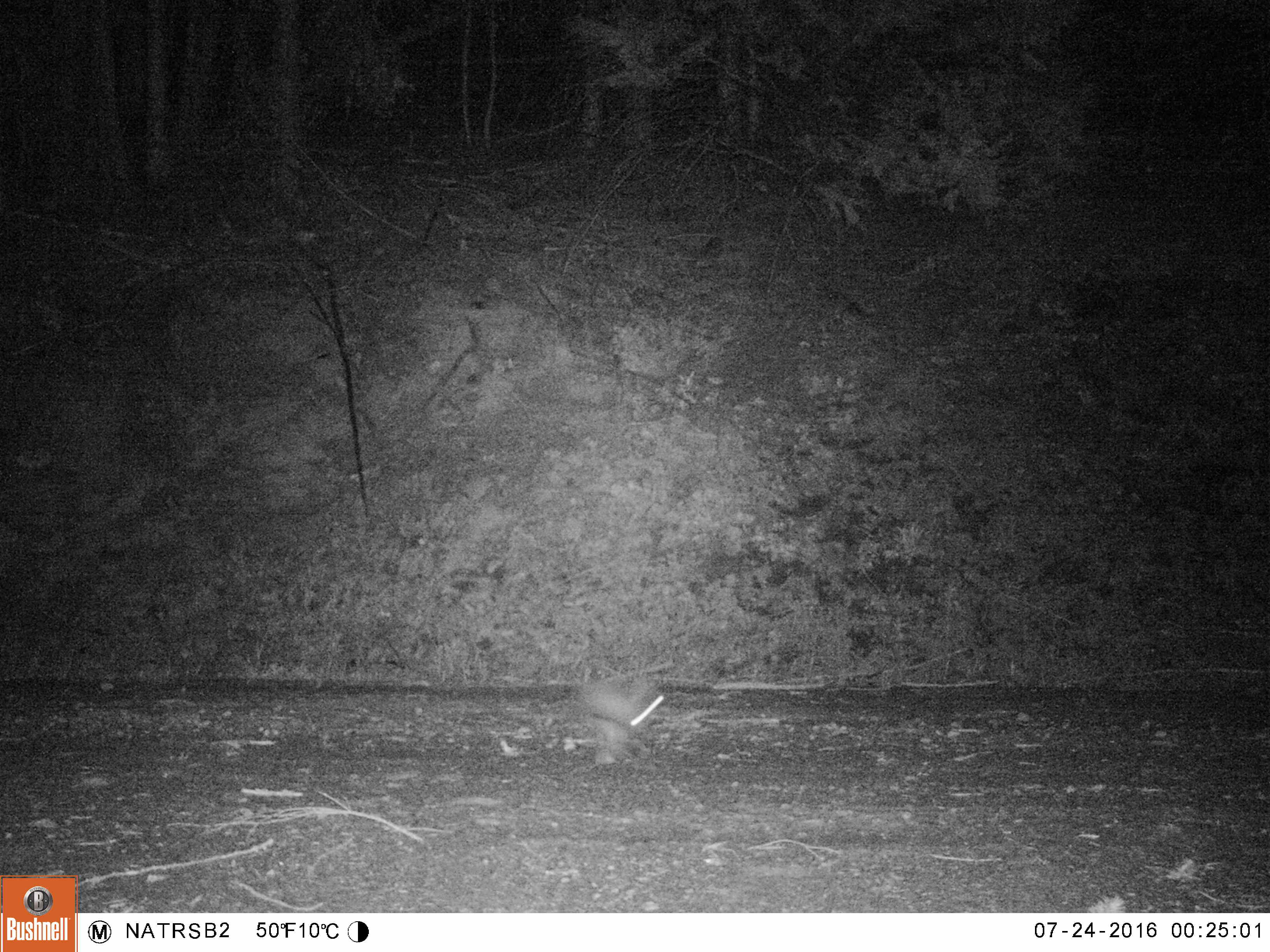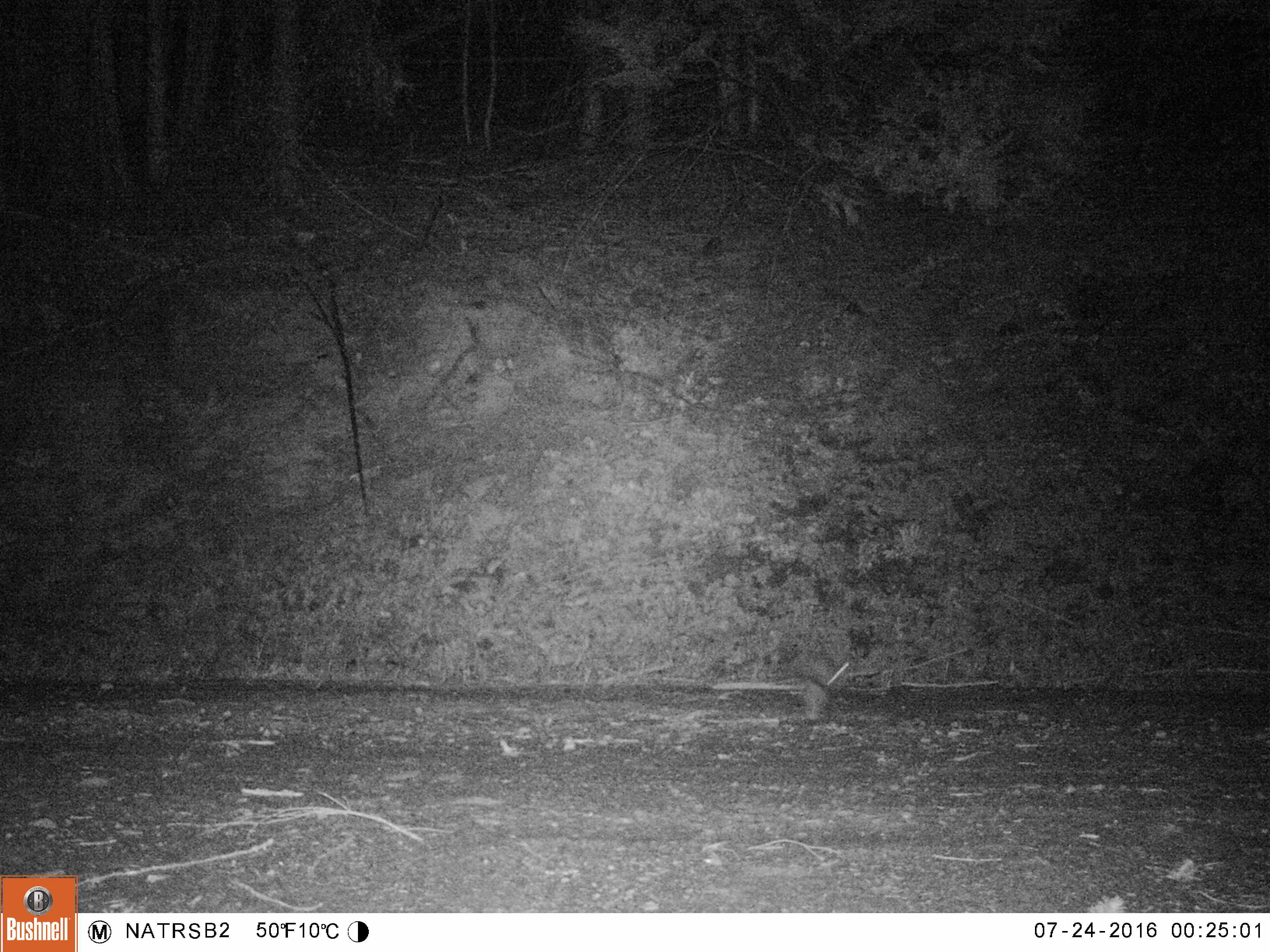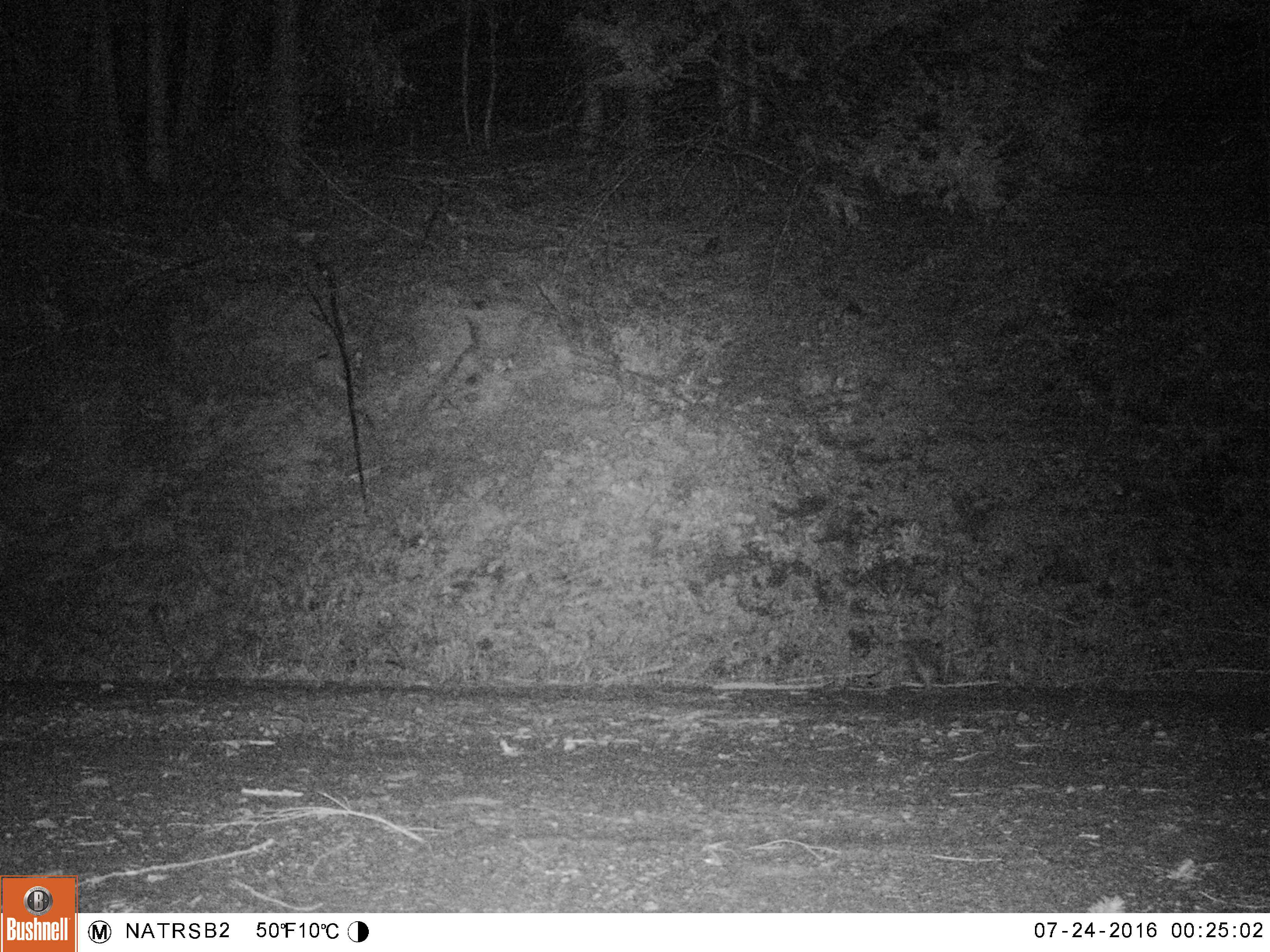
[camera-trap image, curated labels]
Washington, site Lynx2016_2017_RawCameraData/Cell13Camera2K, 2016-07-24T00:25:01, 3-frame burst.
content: unidentified animal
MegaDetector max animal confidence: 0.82